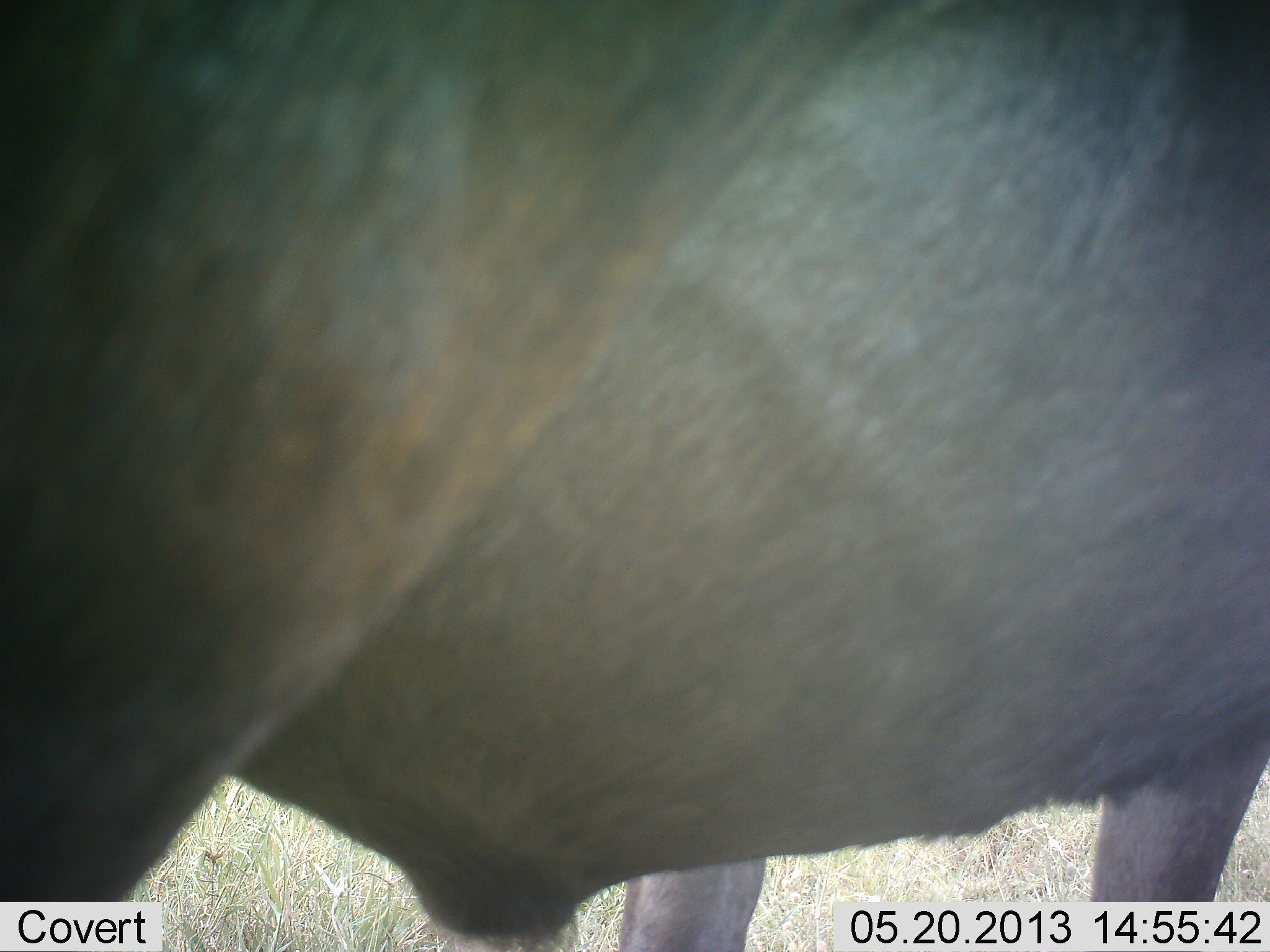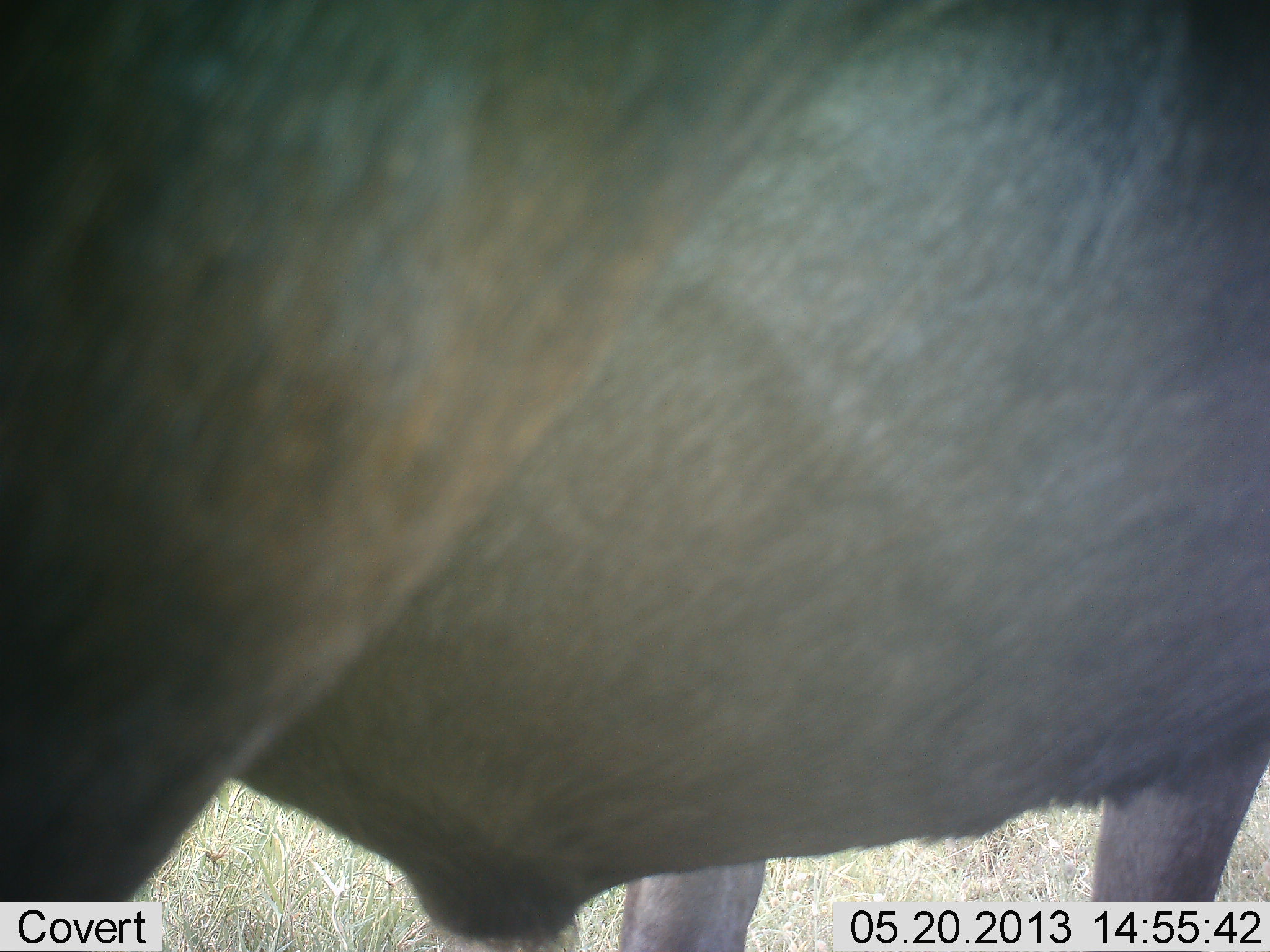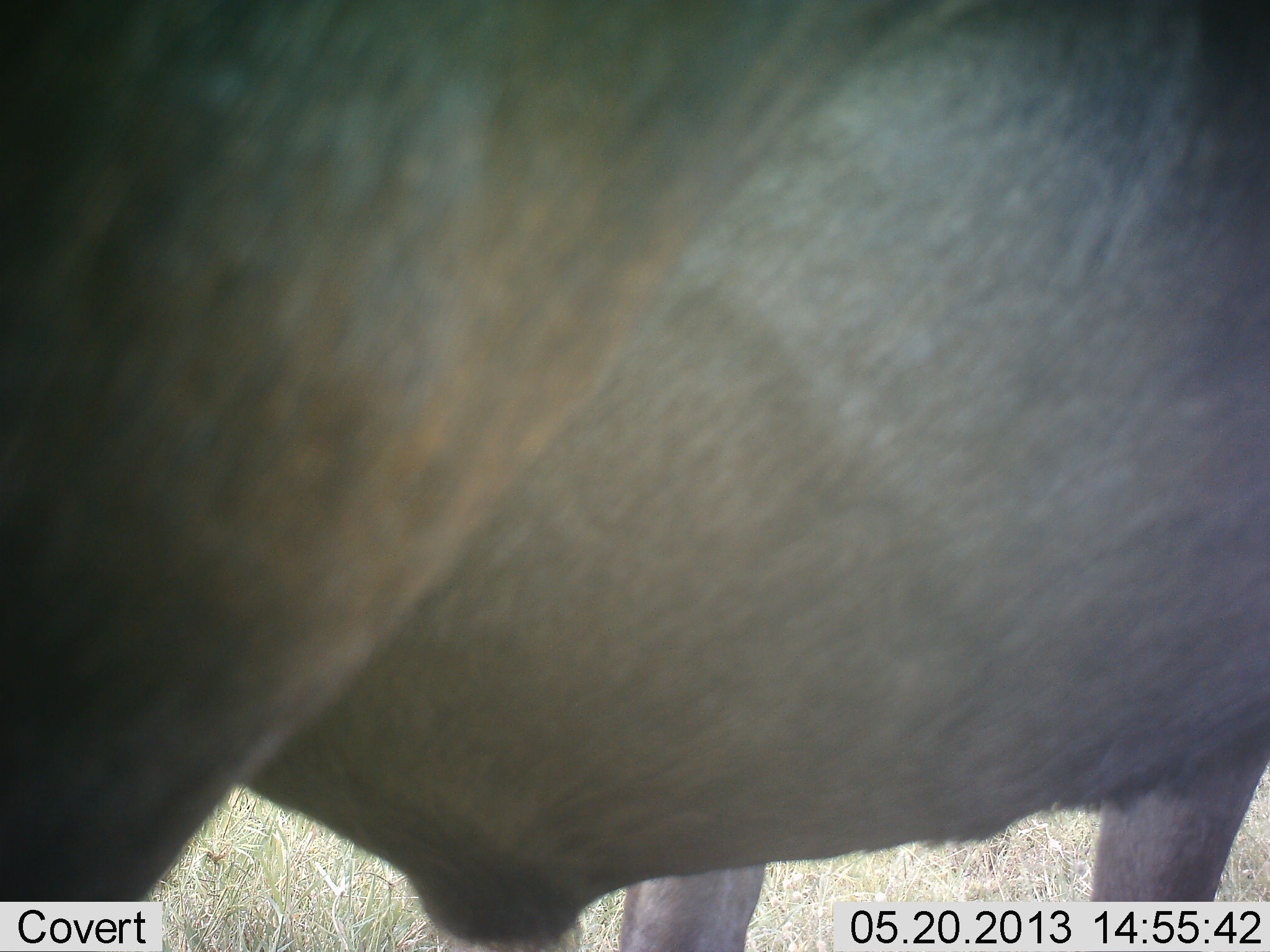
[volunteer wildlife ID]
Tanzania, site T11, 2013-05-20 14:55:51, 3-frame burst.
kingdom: Animalia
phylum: Chordata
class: Mammalia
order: Artiodactyla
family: Bovidae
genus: Connochaetes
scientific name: Connochaetes taurinus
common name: blue wildebeest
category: wildebeest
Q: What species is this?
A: Wildebeest (blue wildebeest) (Connochaetes taurinus).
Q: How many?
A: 1.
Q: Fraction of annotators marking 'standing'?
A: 100%.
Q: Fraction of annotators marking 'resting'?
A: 0%.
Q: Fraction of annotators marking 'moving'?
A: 0%.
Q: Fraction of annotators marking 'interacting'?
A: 0%.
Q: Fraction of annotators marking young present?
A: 0%.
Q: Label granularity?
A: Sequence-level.